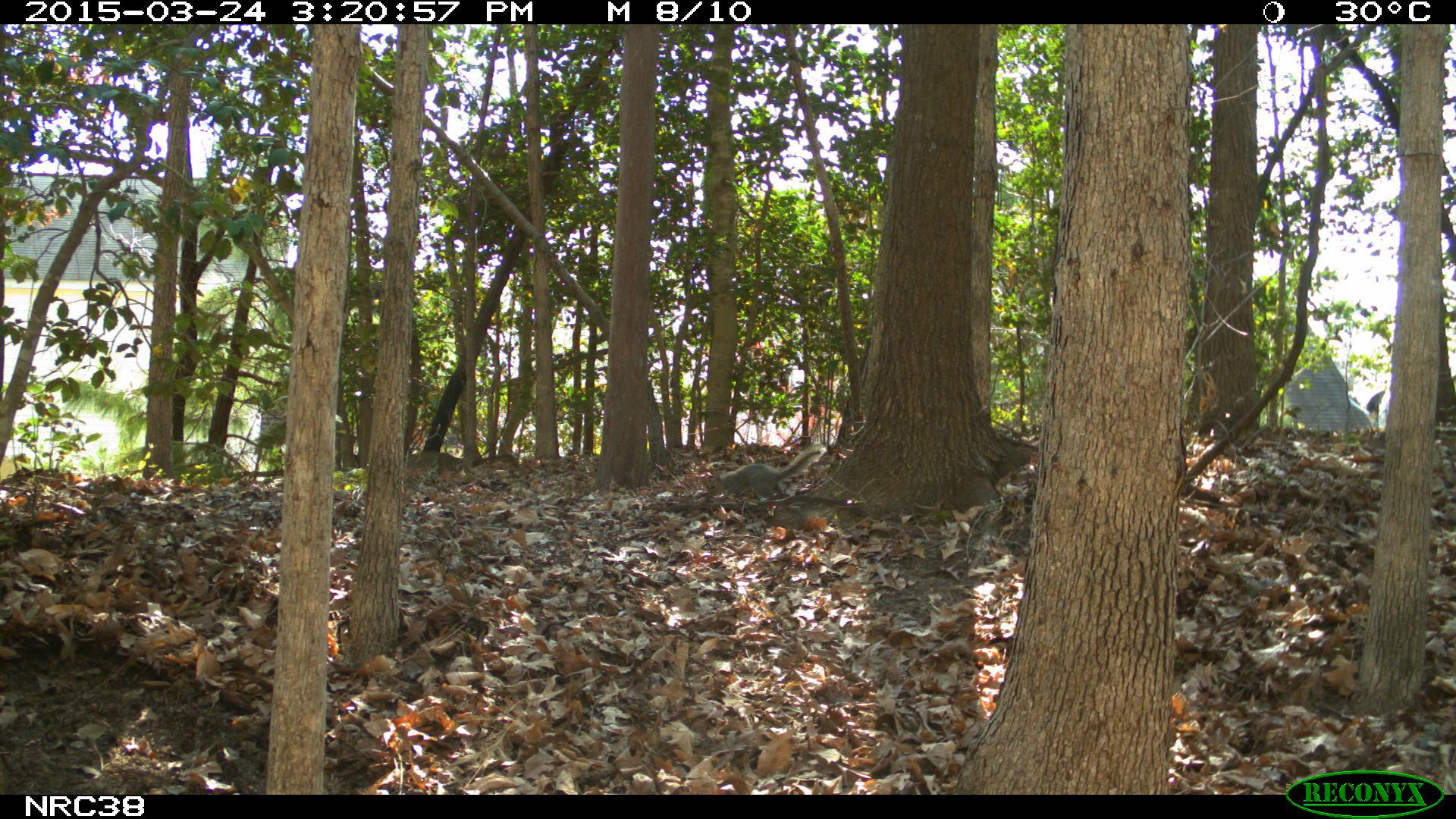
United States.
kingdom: Animalia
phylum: Chordata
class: Mammalia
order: Rodentia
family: Sciuridae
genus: Sciurus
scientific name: Sciurus carolinensis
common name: eastern gray squirrel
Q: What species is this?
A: Eastern Gray Squirrel (Sciurus carolinensis).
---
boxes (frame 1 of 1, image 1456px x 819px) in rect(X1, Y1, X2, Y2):
Eastern Gray Squirrel: rect(706, 444, 827, 500)